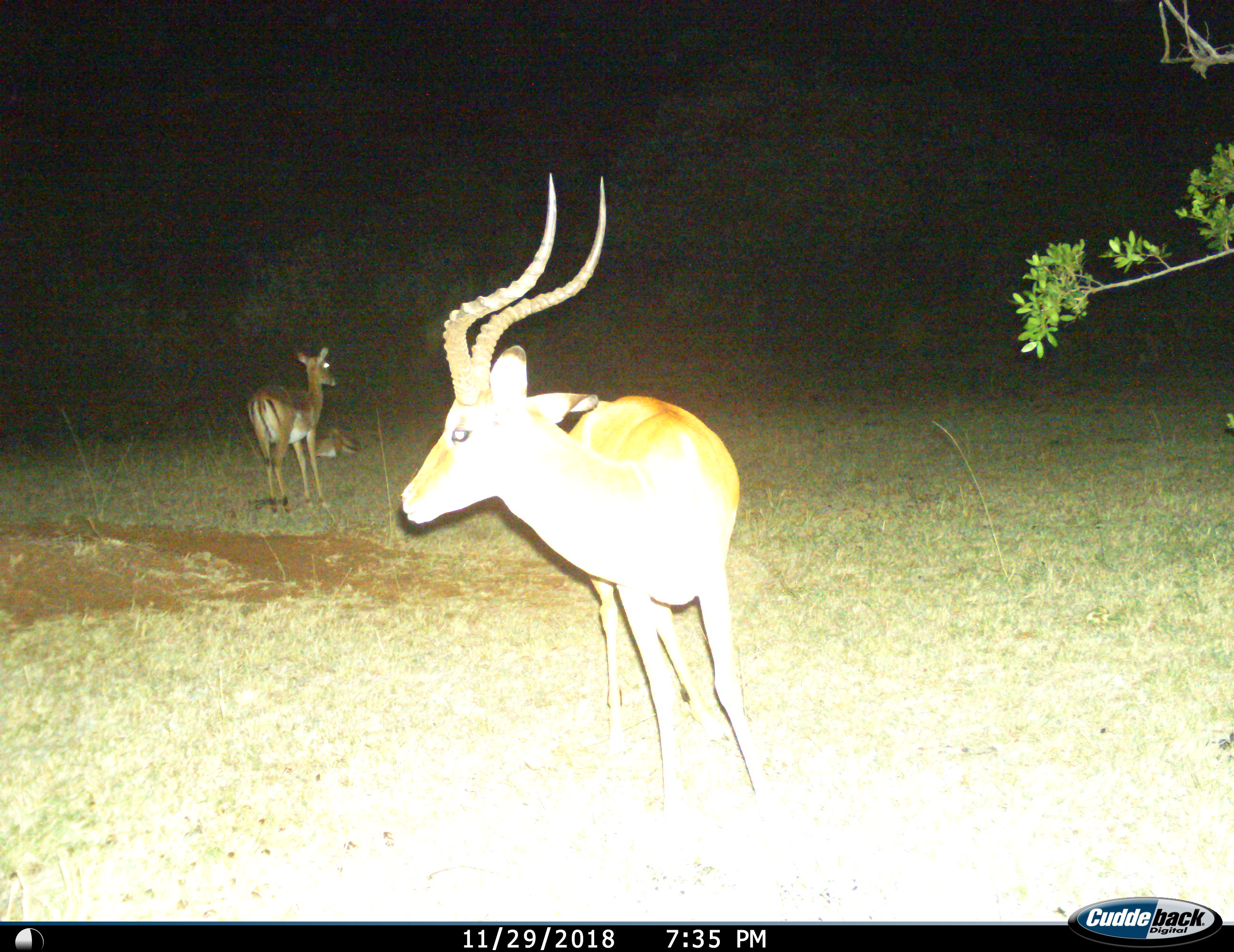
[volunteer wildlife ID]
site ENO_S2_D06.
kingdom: Animalia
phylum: Chordata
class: Mammalia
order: Artiodactyla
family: Bovidae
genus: Aepyceros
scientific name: Aepyceros melampus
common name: impala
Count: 3.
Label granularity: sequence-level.